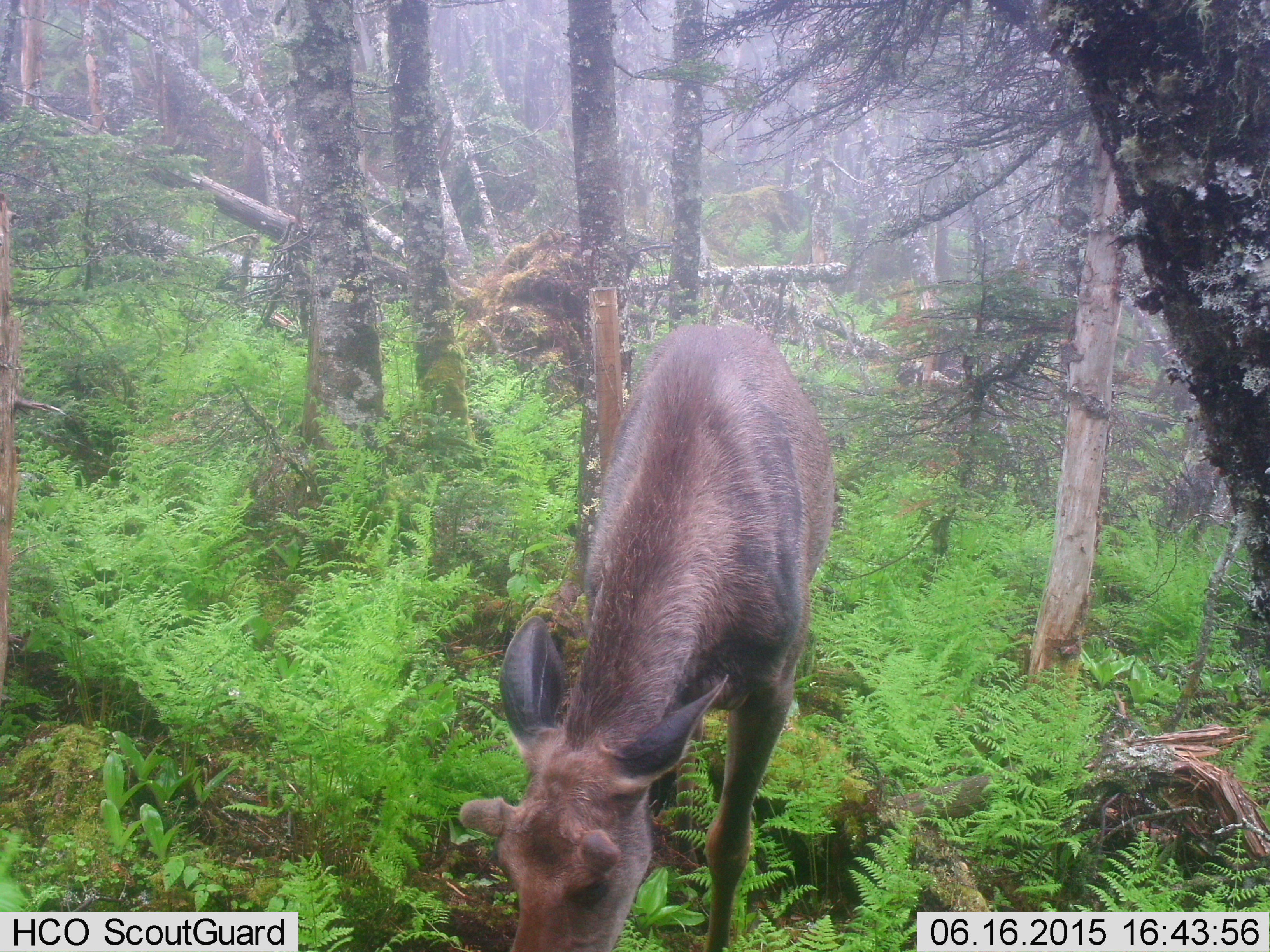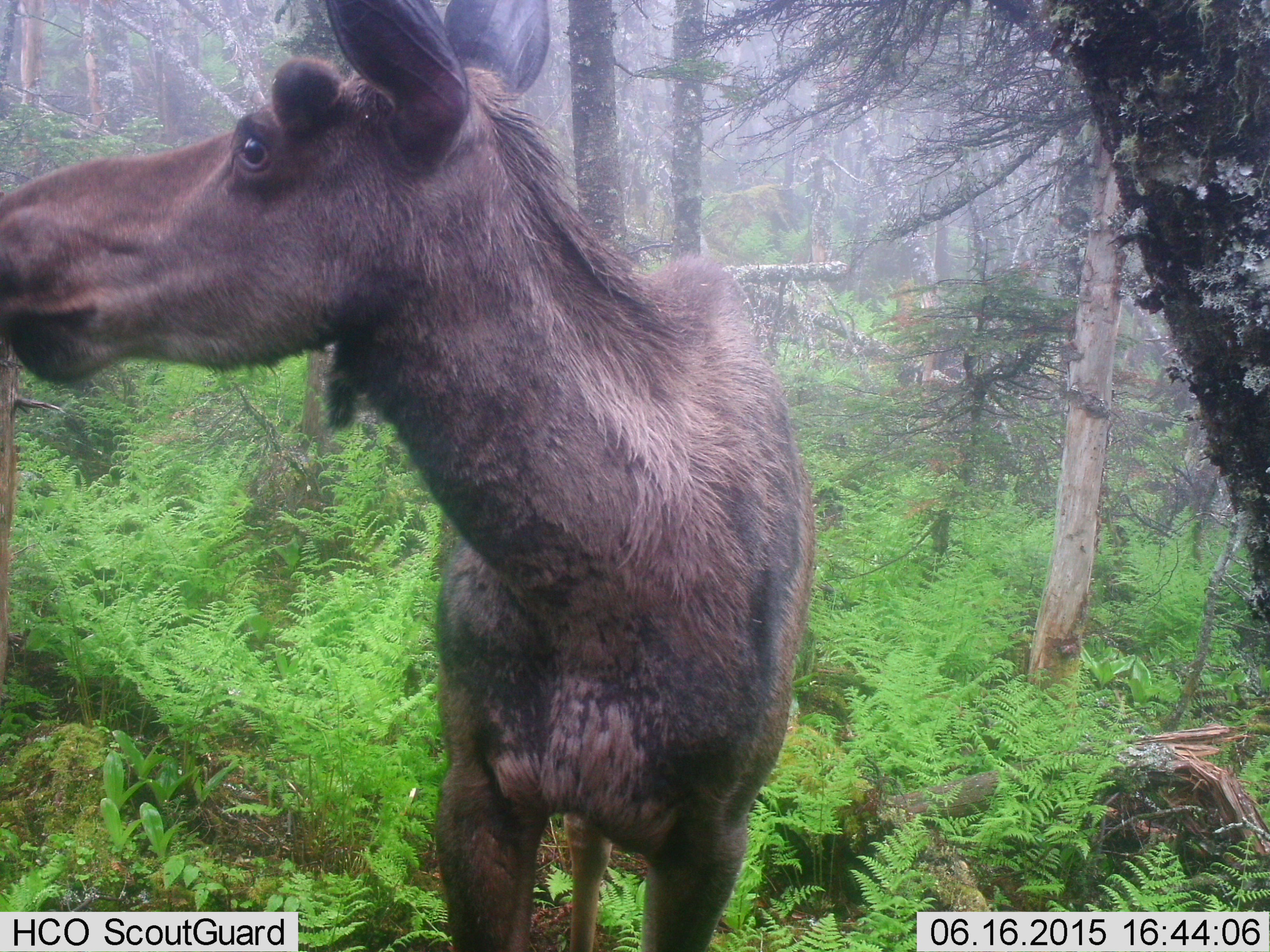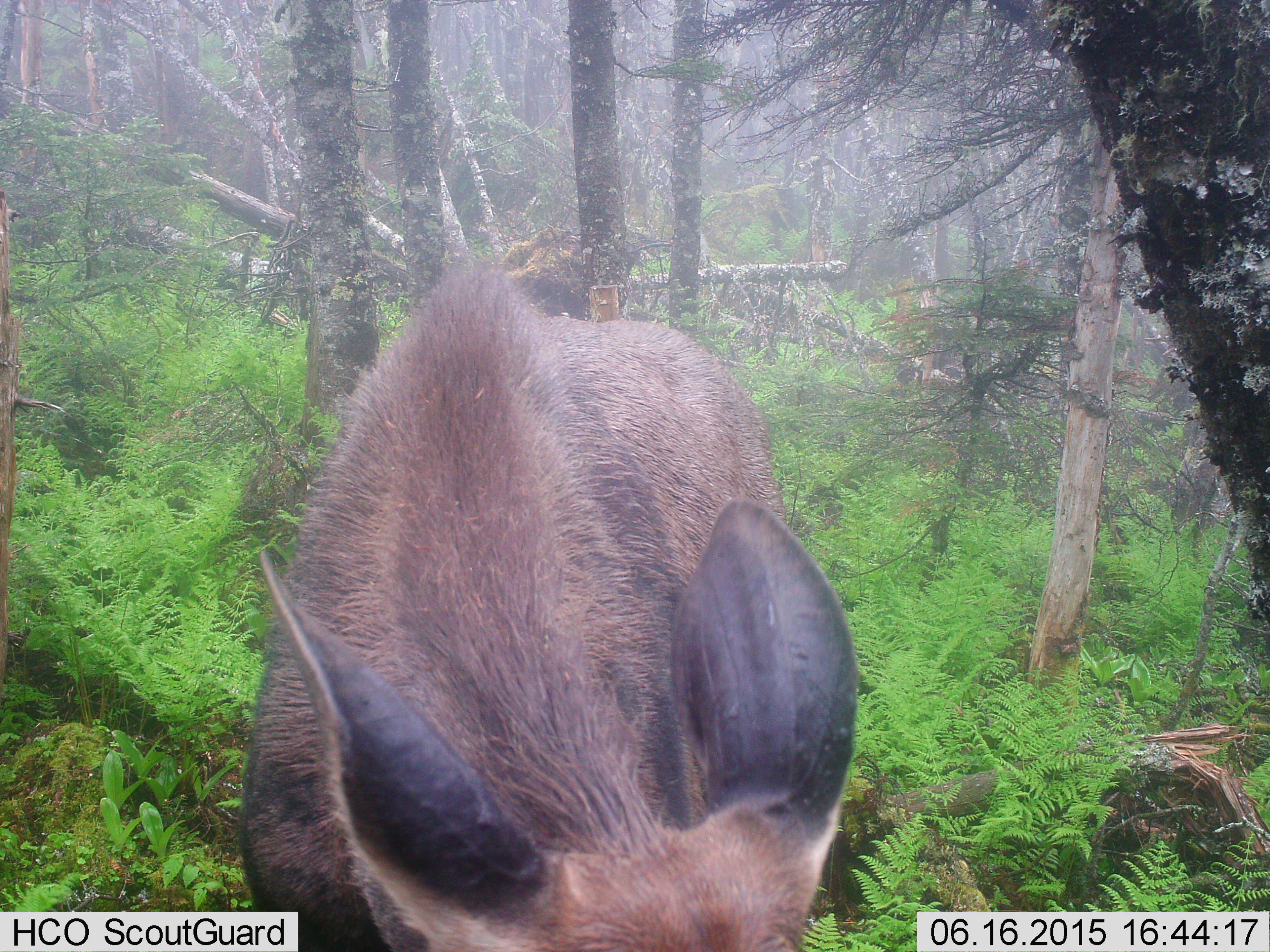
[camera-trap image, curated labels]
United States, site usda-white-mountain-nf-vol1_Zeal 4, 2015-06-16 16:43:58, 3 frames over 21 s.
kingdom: Animalia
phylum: Chordata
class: Mammalia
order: Artiodactyla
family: Cervidae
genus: Alces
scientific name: Alces alces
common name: moose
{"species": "moose (Alces alces)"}